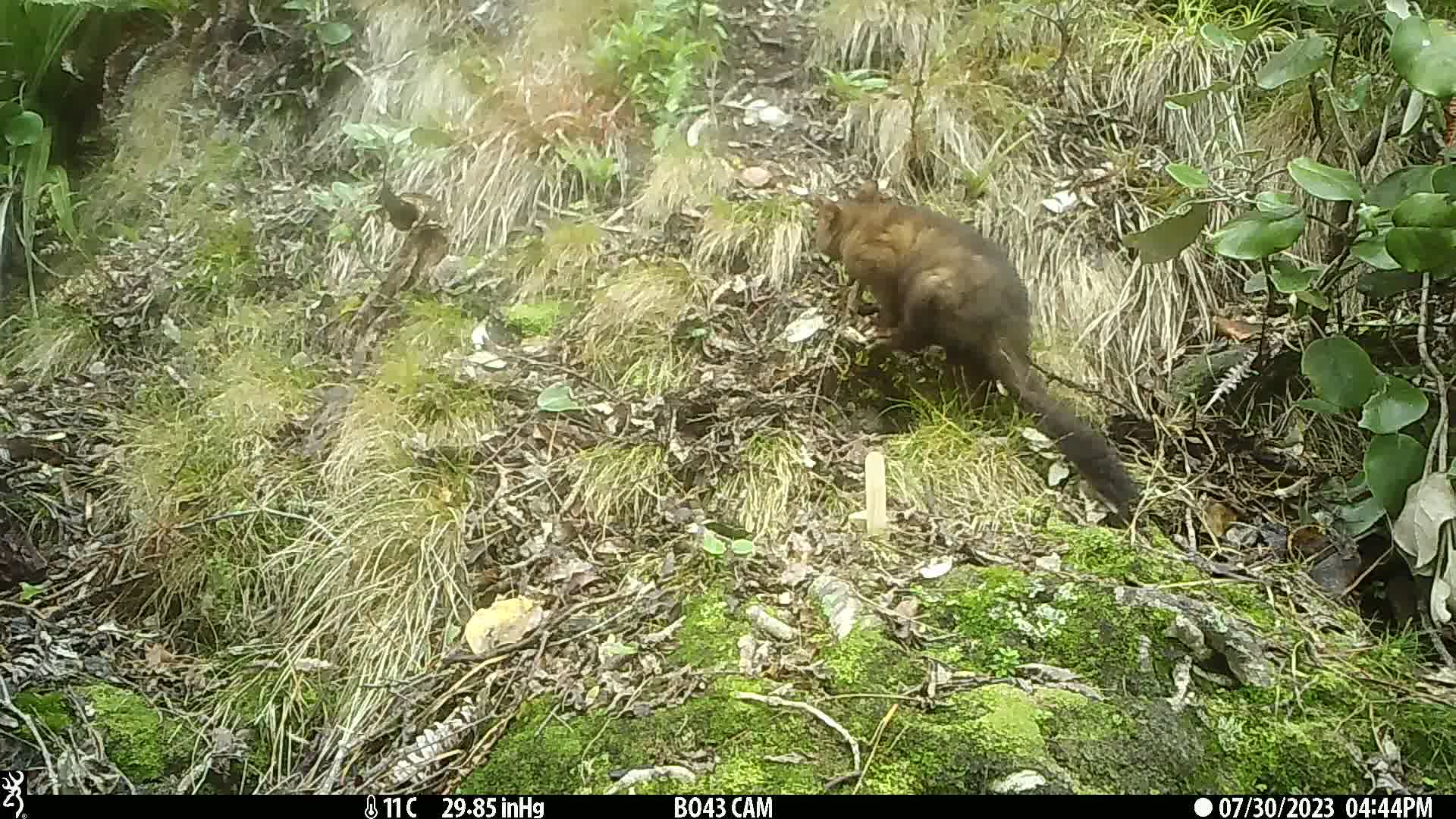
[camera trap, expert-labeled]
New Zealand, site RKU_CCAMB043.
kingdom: Animalia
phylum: Chordata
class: Mammalia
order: Diprotodontia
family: Phalangeridae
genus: Trichosurus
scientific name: Trichosurus vulpecula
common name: common brushtail possum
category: possum